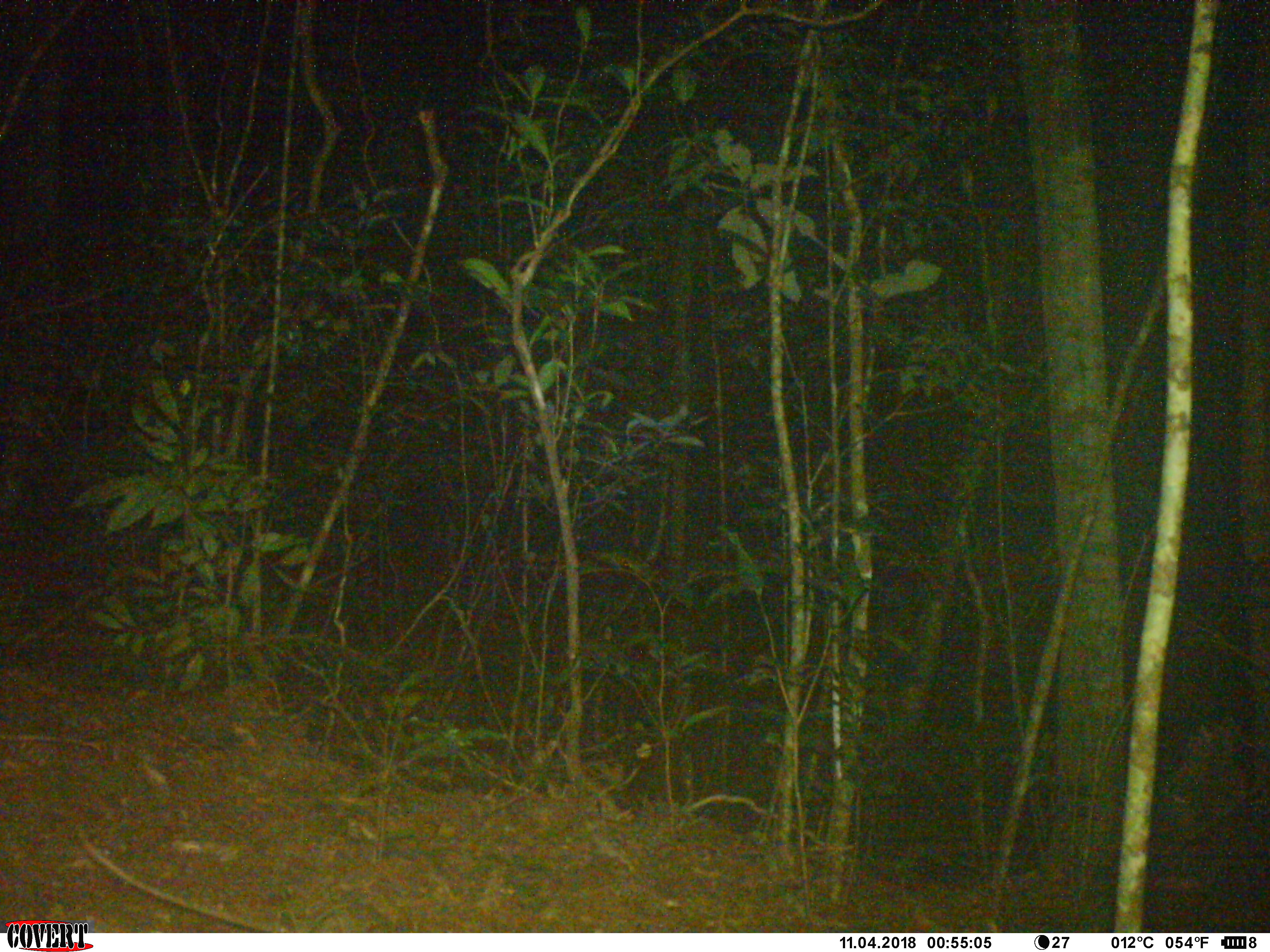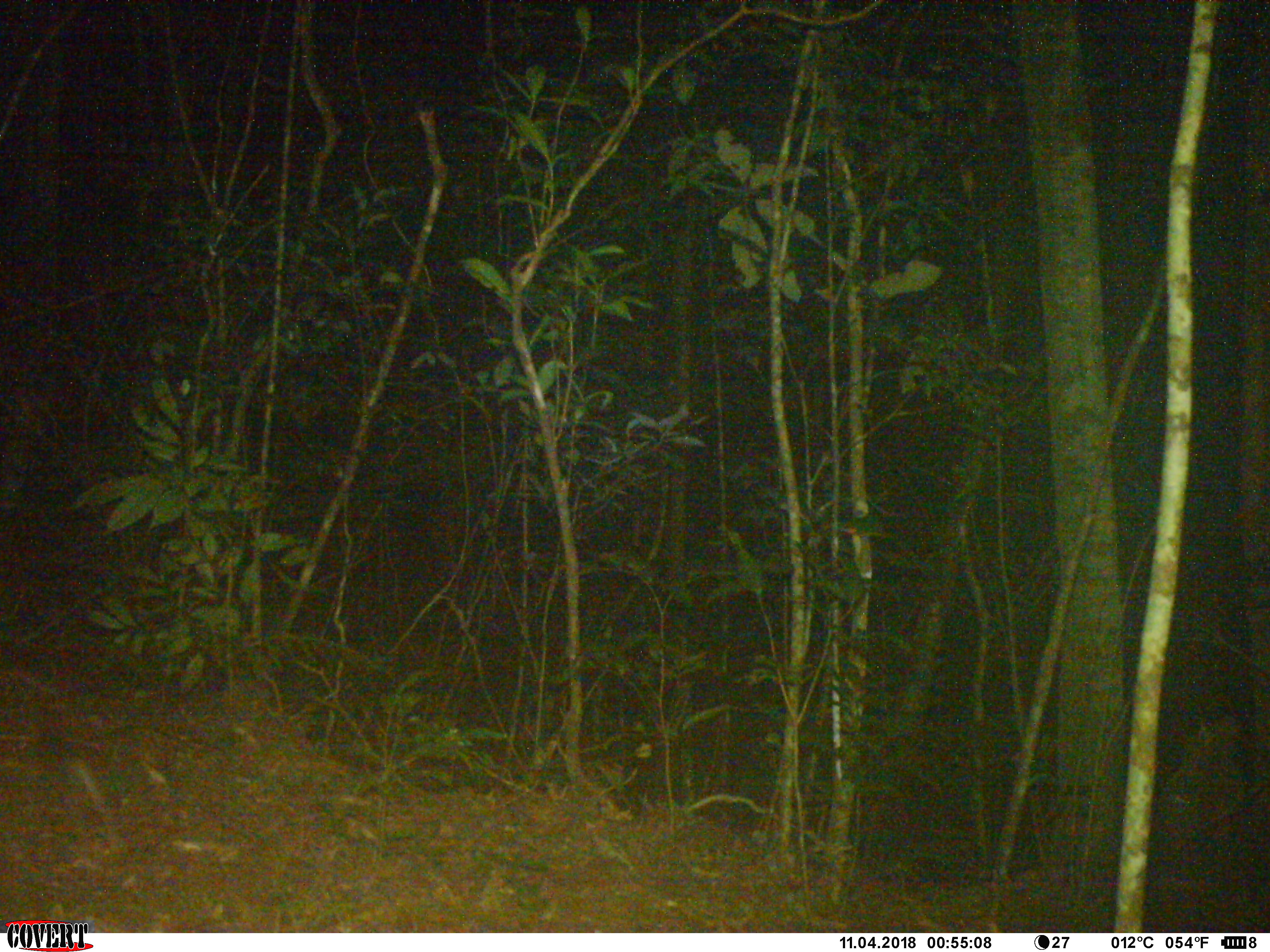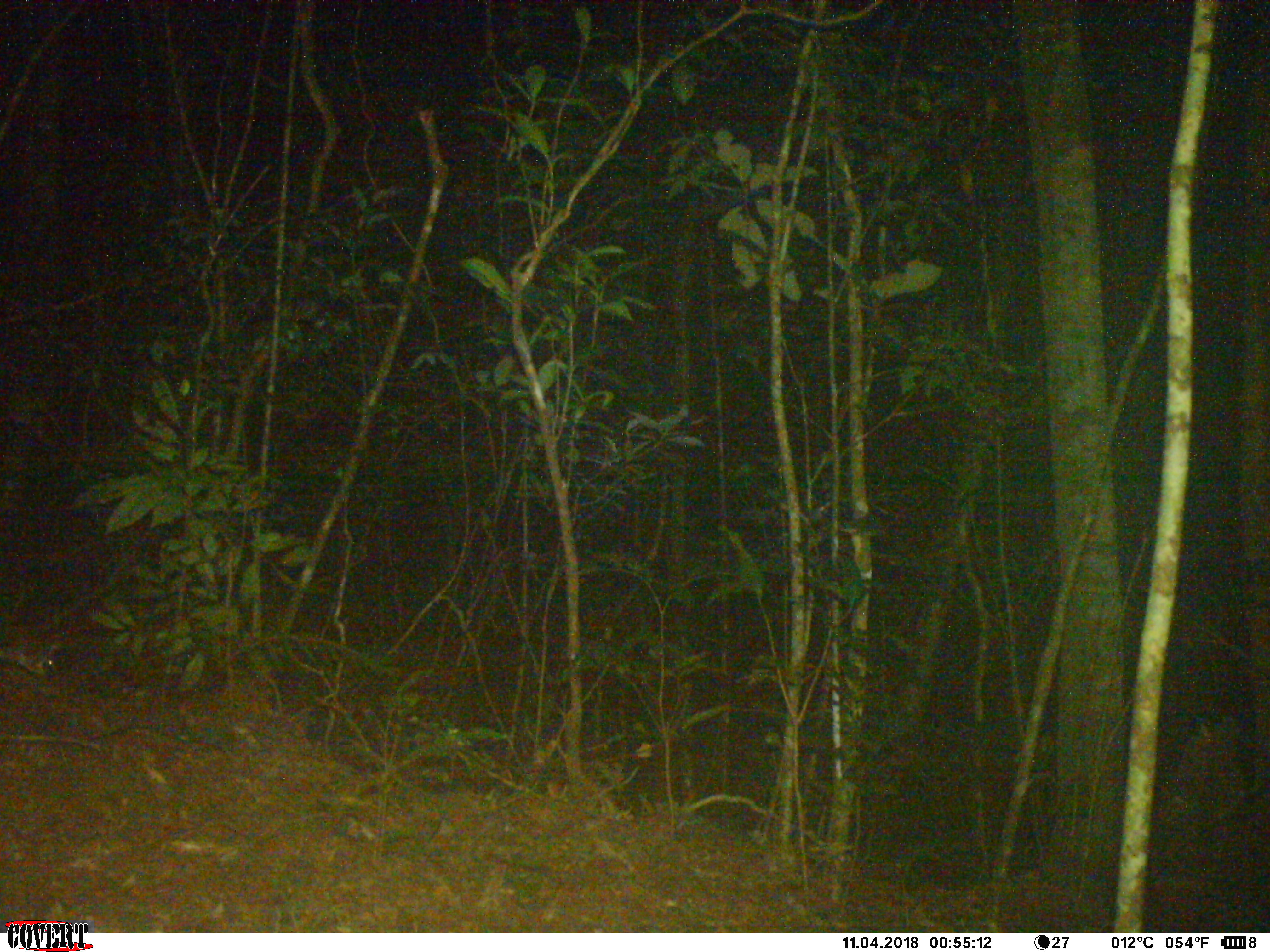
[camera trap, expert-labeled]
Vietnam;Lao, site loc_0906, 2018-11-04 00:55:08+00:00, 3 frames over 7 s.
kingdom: Animalia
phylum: Chordata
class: Mammalia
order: Rodentia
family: Muridae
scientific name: Muridae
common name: old-world mice and rats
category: unidentified murid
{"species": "unidentified murid (old-world mice and rats) (Muridae)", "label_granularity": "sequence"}